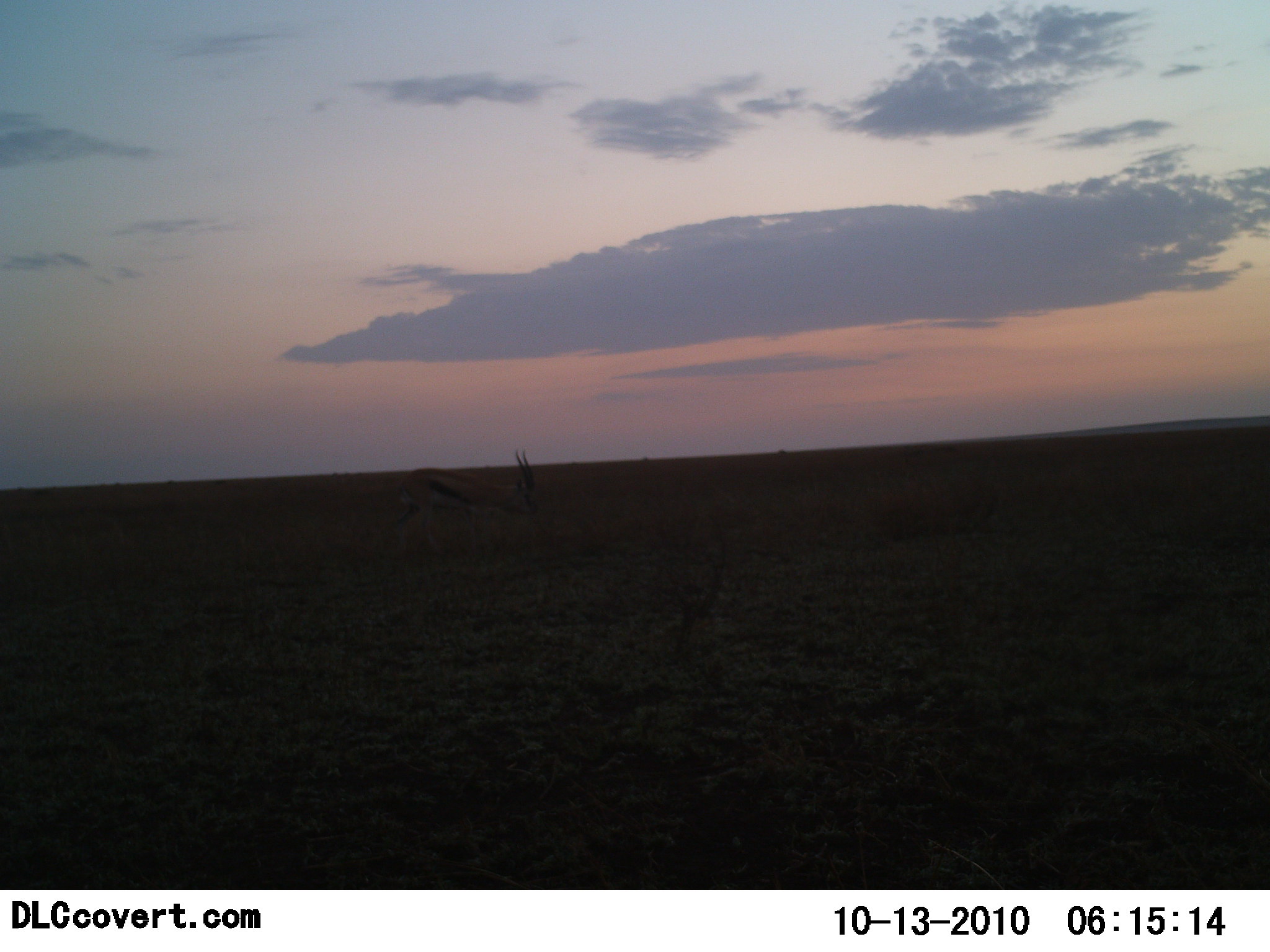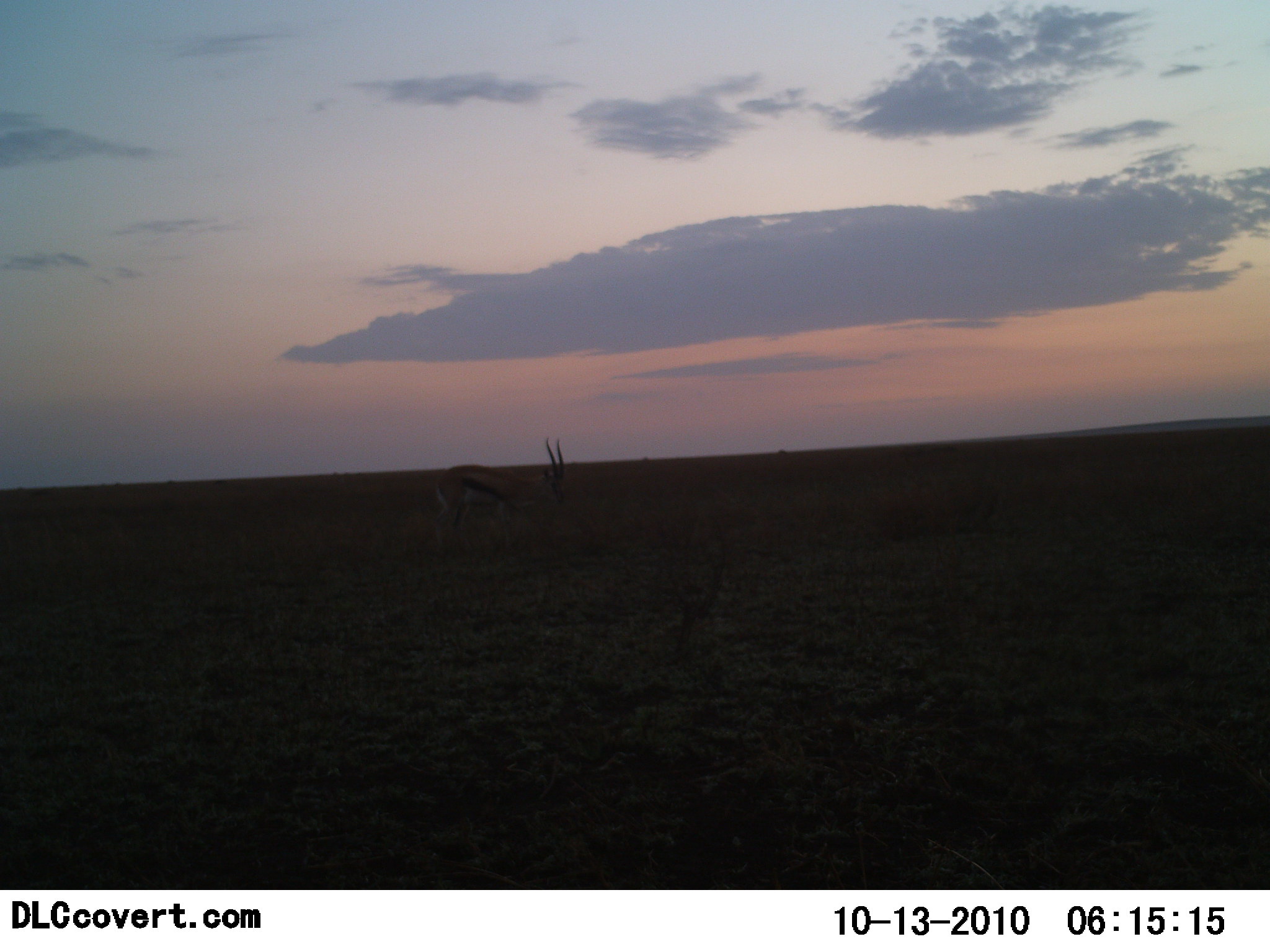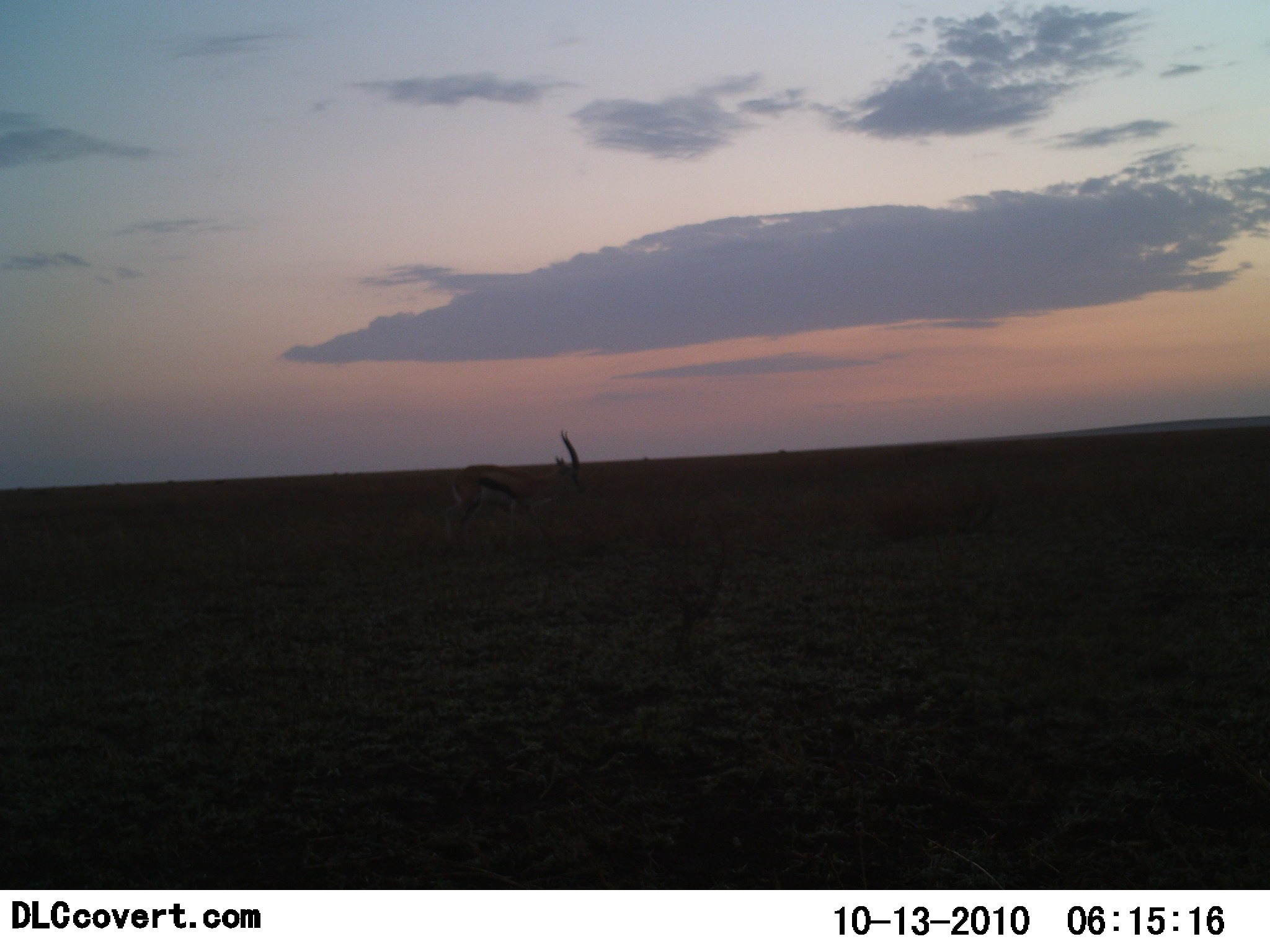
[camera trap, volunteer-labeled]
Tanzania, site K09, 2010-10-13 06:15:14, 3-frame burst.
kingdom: Animalia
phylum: Chordata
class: Mammalia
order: Artiodactyla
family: Bovidae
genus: Eudorcas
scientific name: Eudorcas thomsonii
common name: thomson's gazelle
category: gazellethomsons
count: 1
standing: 29%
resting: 0%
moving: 64%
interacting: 0%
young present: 0%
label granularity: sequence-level